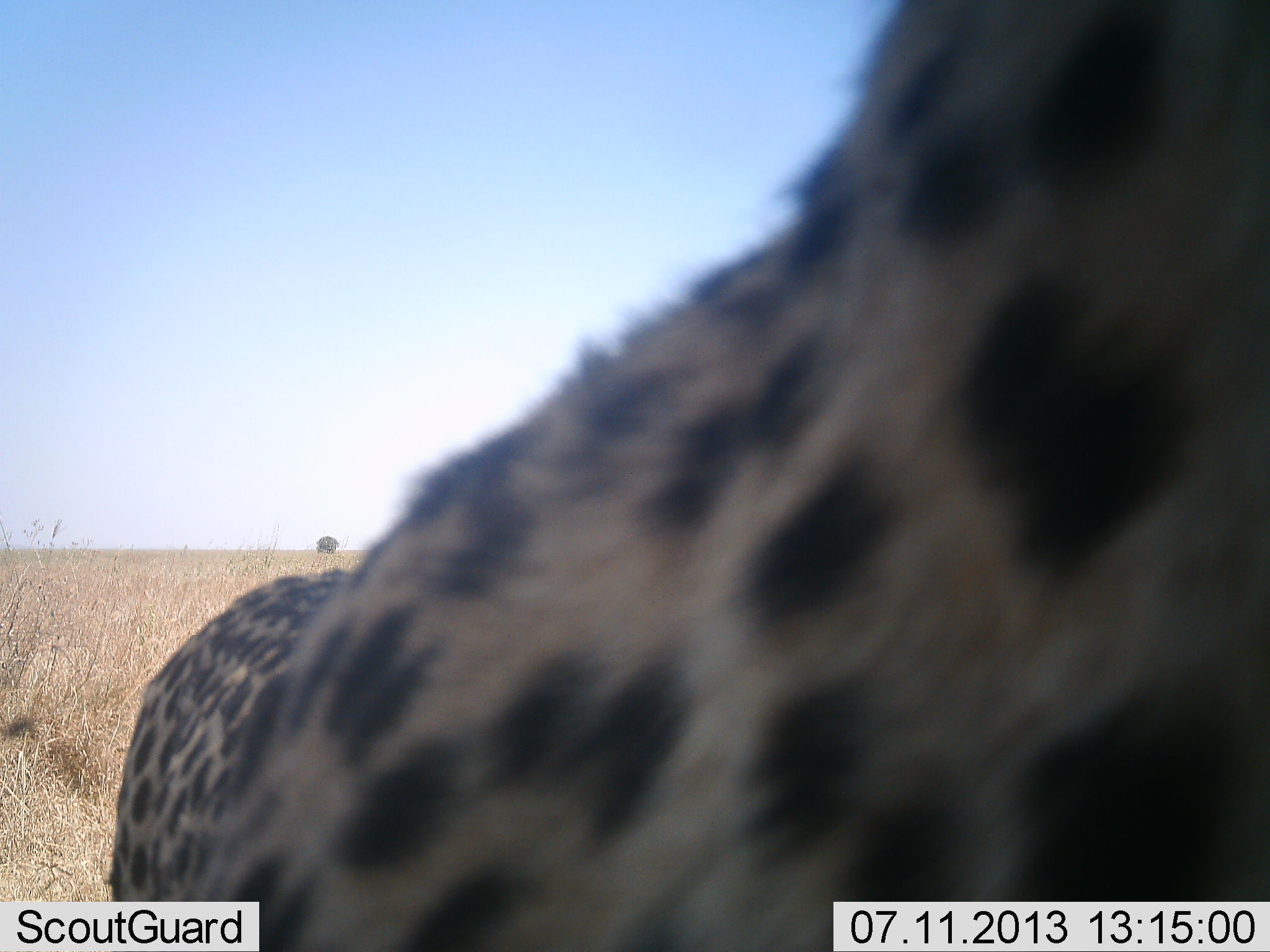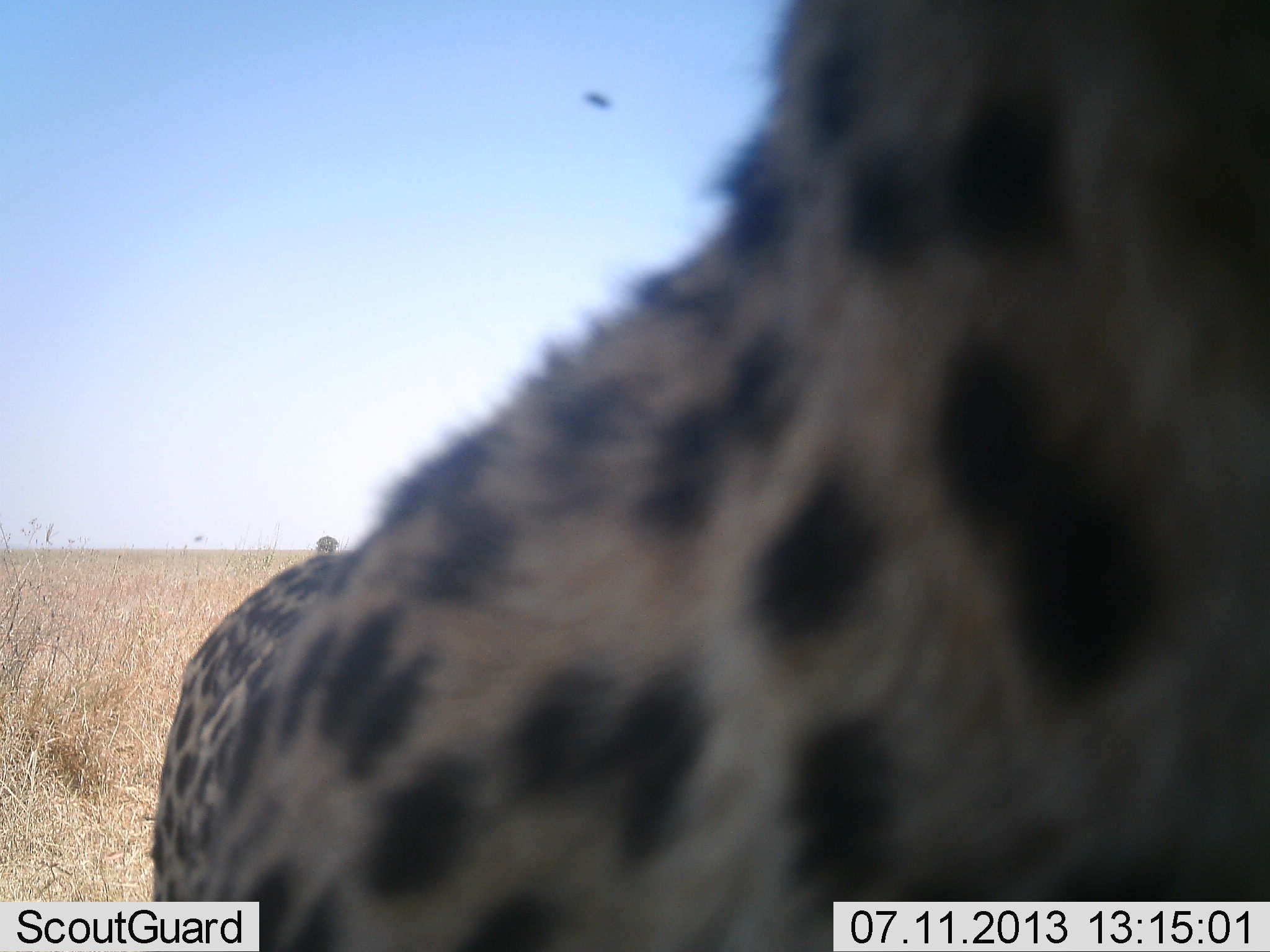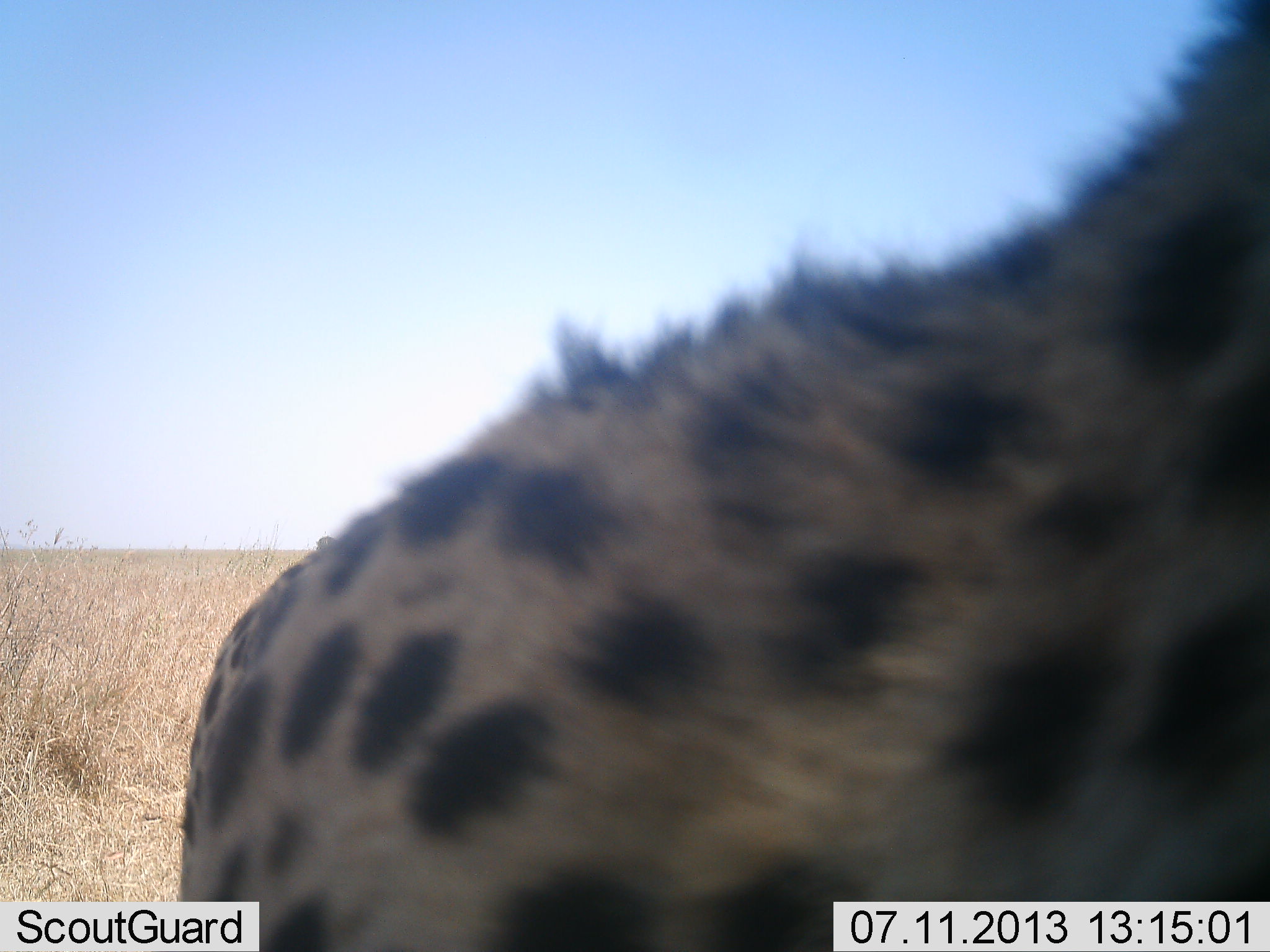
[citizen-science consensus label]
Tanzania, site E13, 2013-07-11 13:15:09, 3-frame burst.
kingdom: Animalia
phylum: Chordata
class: Mammalia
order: Carnivora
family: Felidae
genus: Acinonyx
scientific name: Acinonyx jubatus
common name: cheetah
Cheetah (Acinonyx jubatus), count 1. Behavior (volunteer vote fractions): standing 100%, resting 0%, moving 0%, interacting 8%. Young present (vote fraction): 0%. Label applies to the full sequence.